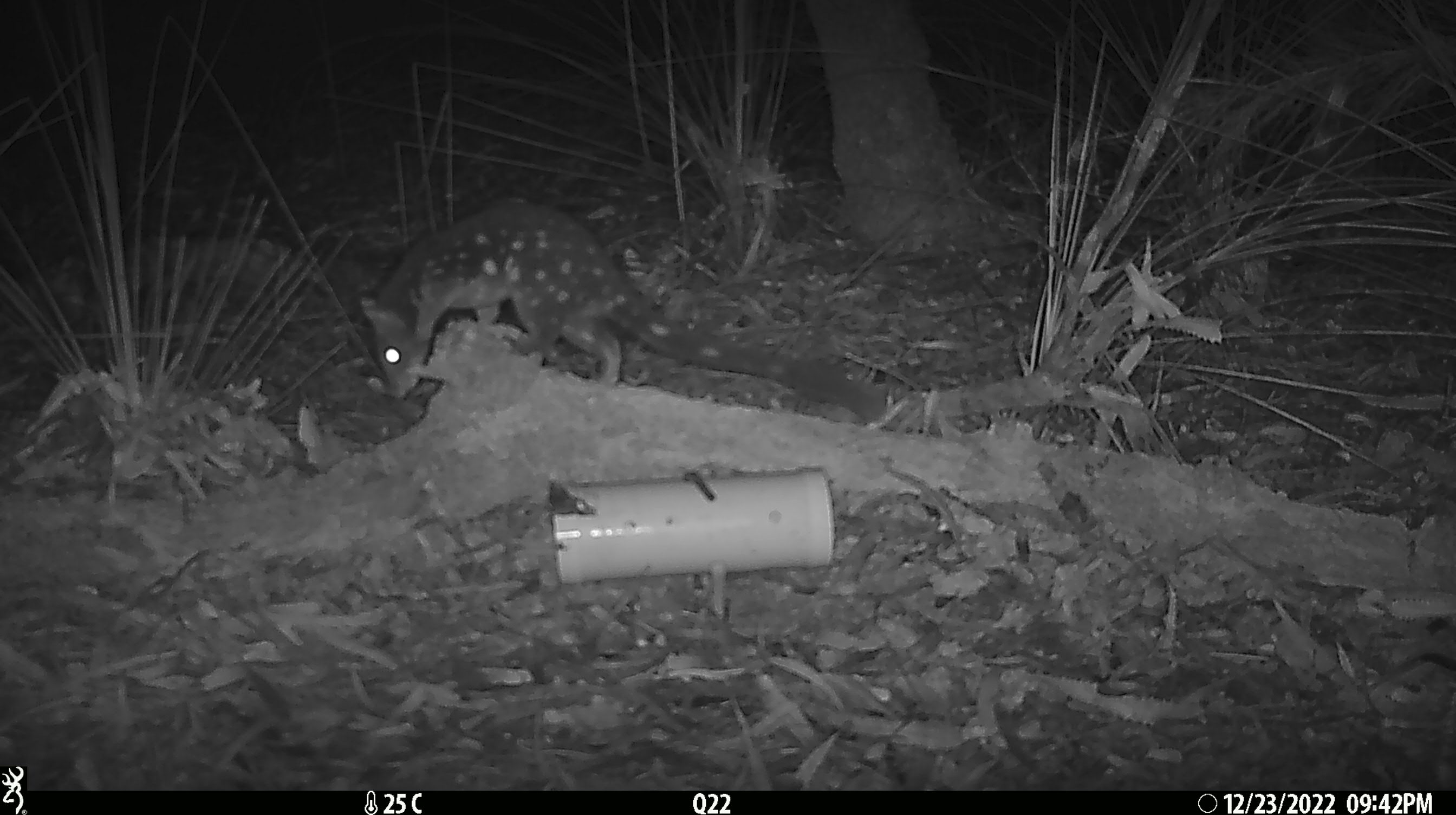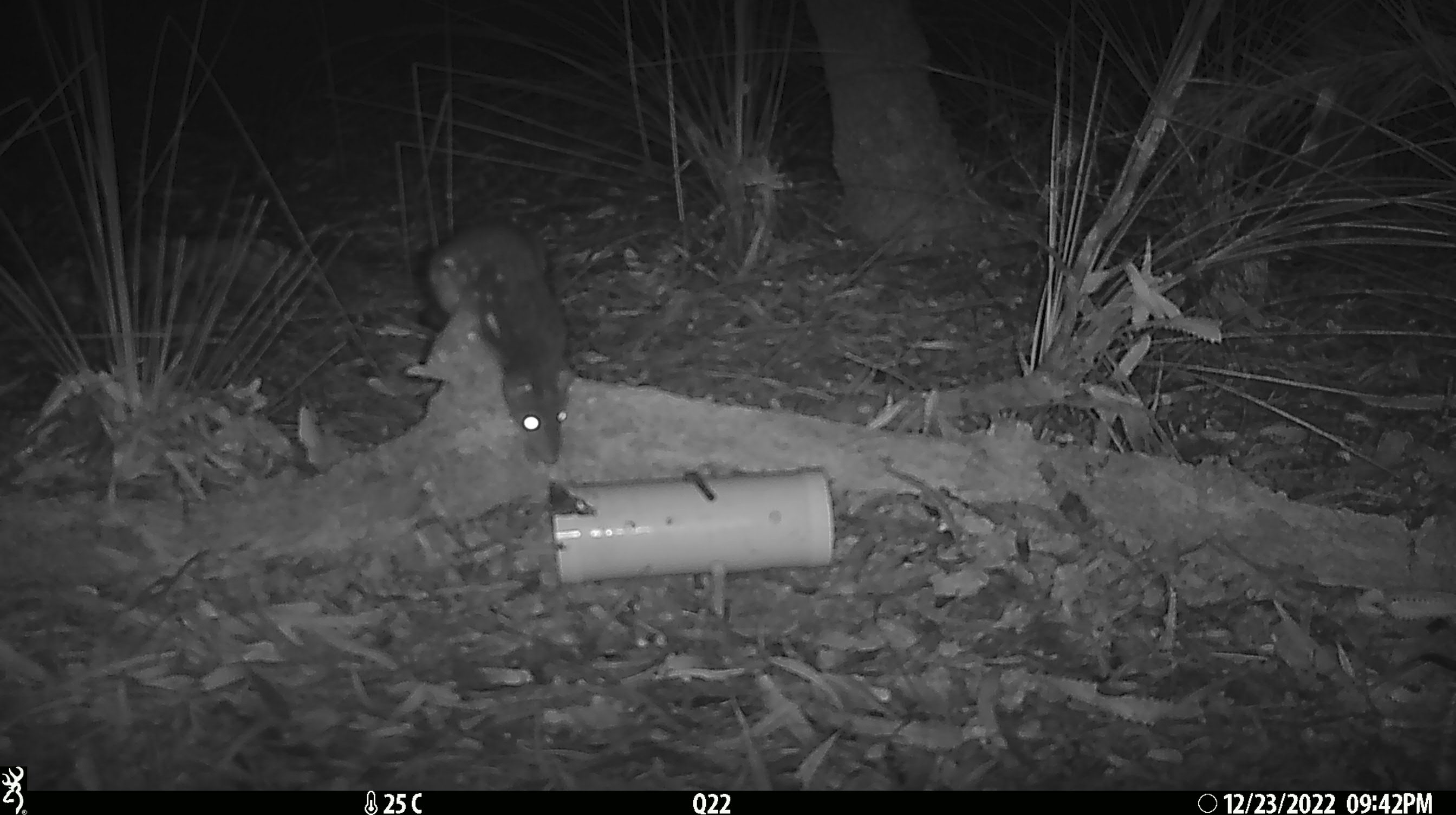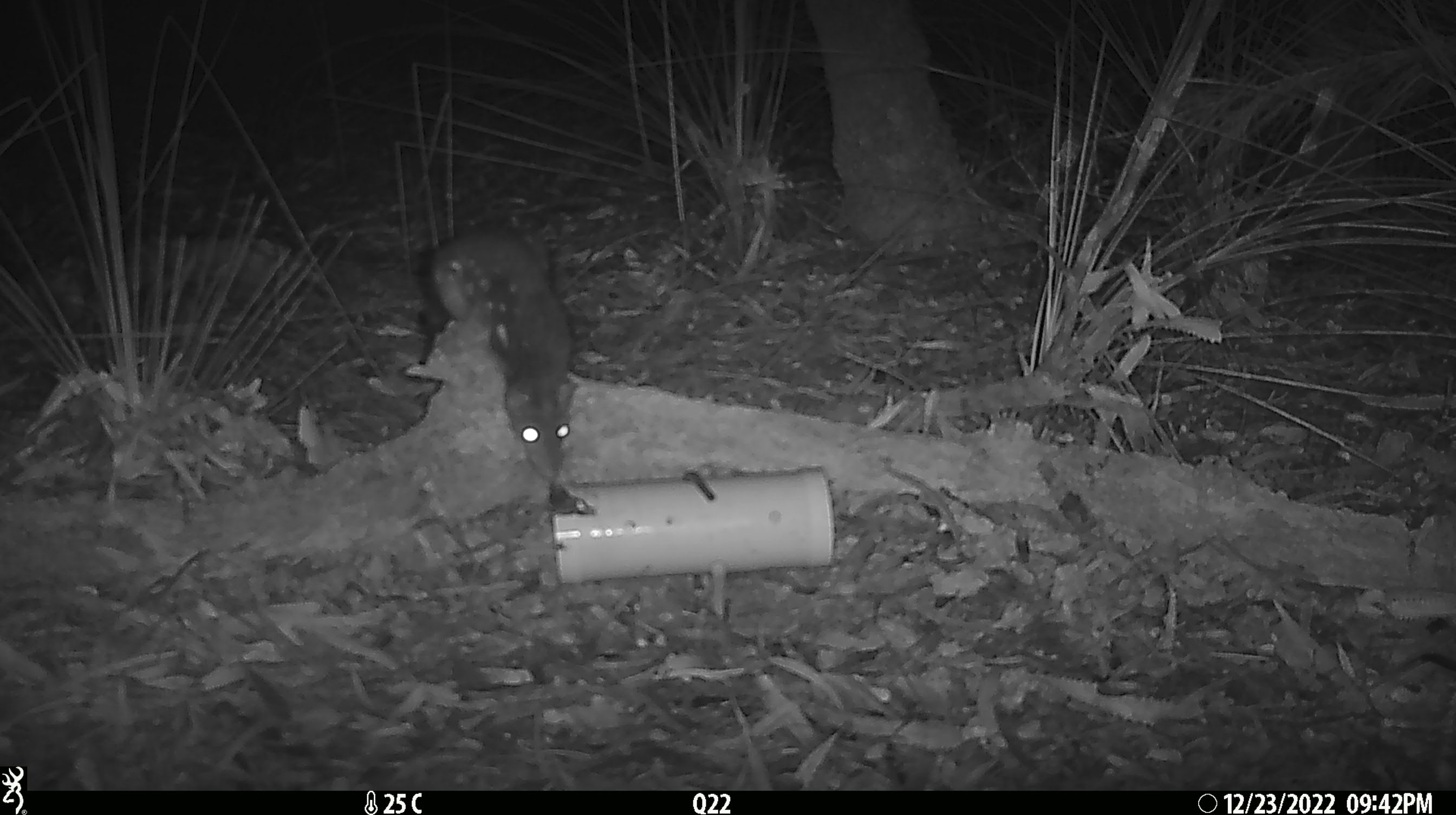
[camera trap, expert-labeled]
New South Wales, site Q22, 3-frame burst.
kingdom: Animalia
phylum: Chordata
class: Mammalia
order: Dasyuromorphia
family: Dasyuridae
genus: Dasyurus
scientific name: Dasyurus maculatus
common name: spotted-tailed quoll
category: quoll